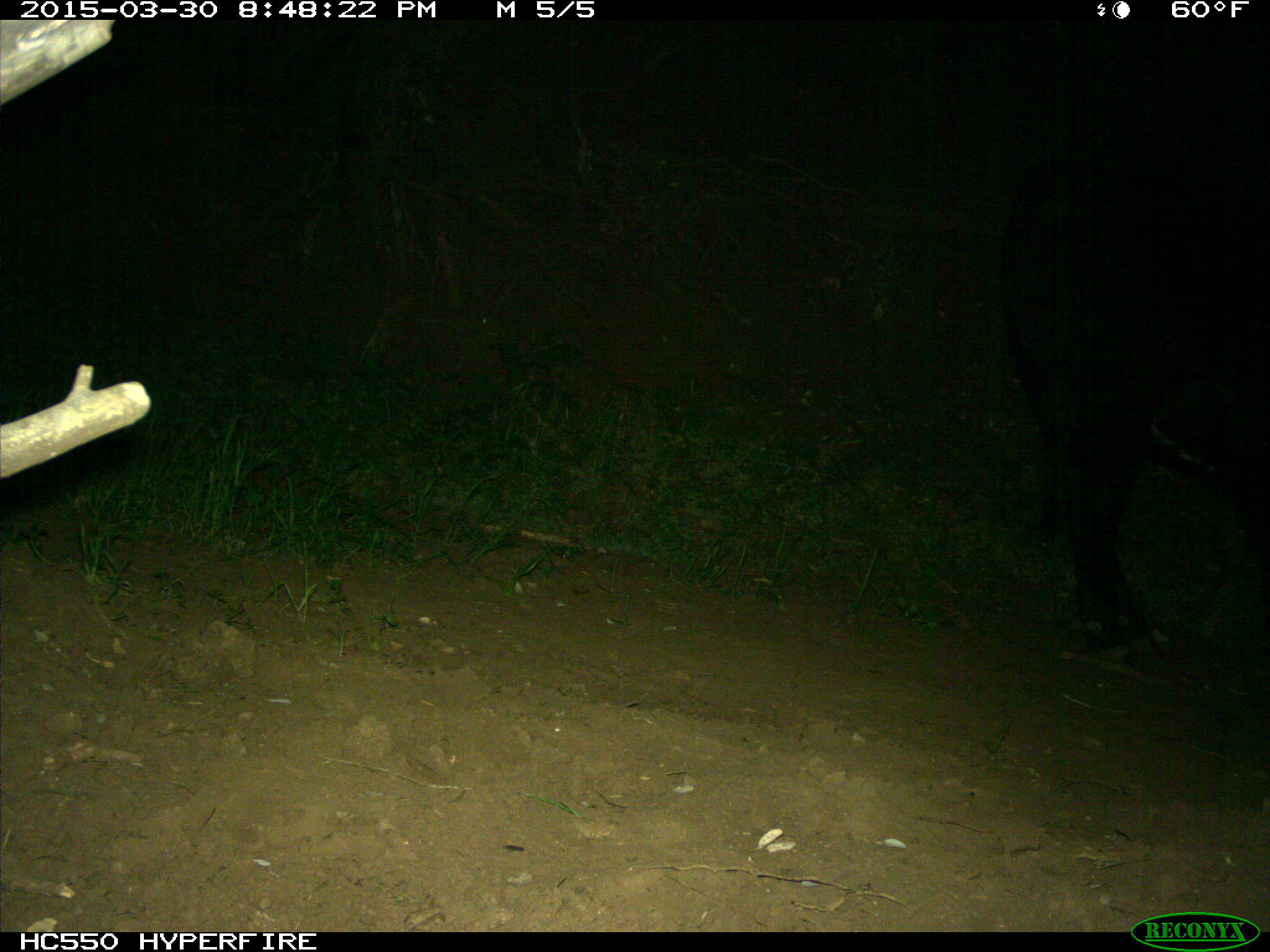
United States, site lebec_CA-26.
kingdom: Animalia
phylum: Chordata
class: Mammalia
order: Artiodactyla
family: Bovidae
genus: Bos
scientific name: Bos taurus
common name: domestic cow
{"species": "Bos taurus (domestic cow)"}